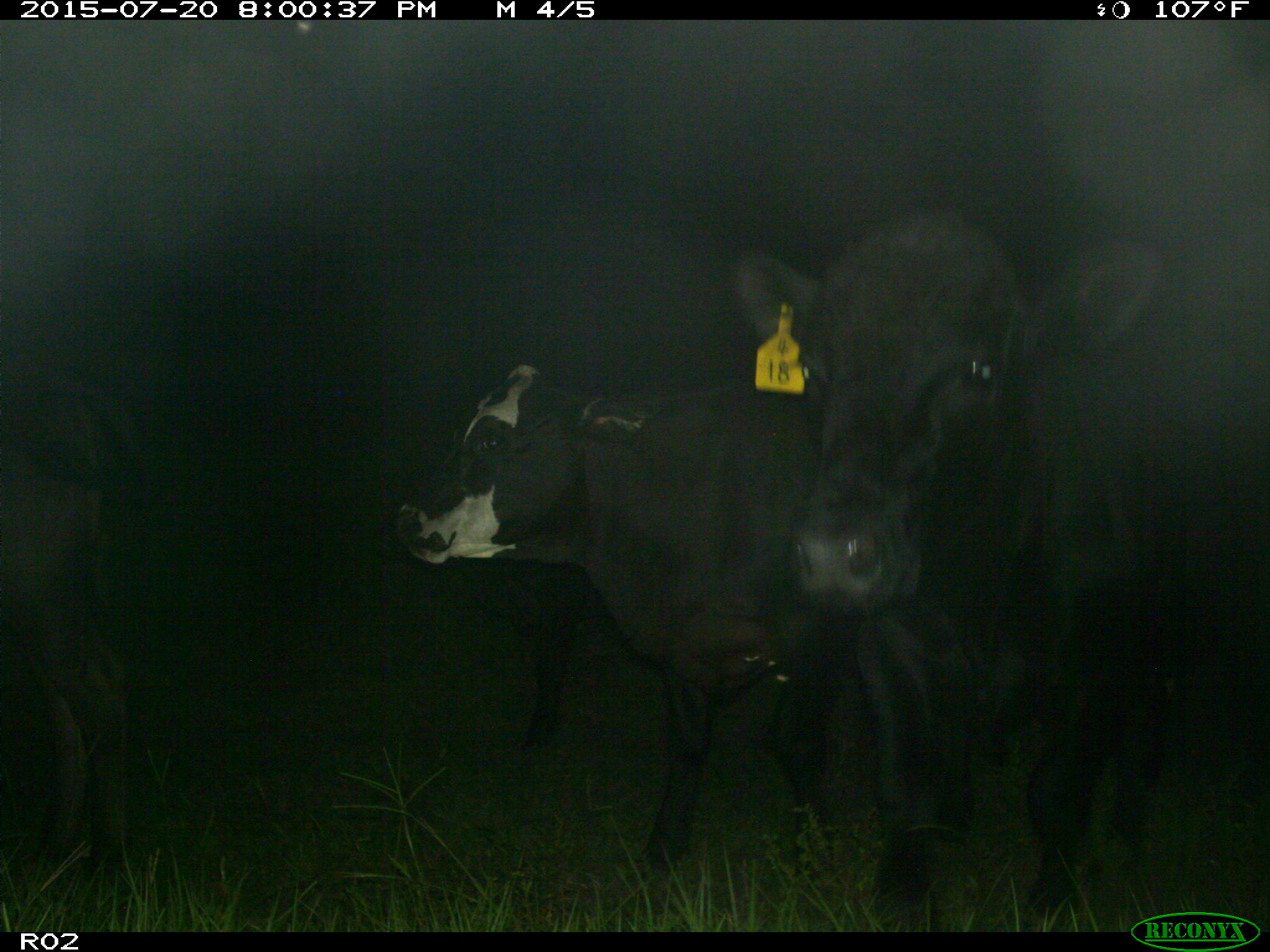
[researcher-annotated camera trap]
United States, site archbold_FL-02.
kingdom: Animalia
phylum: Chordata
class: Mammalia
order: Artiodactyla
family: Bovidae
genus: Bos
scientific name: Bos taurus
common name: domestic cow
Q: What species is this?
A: Bos taurus (domestic cow).